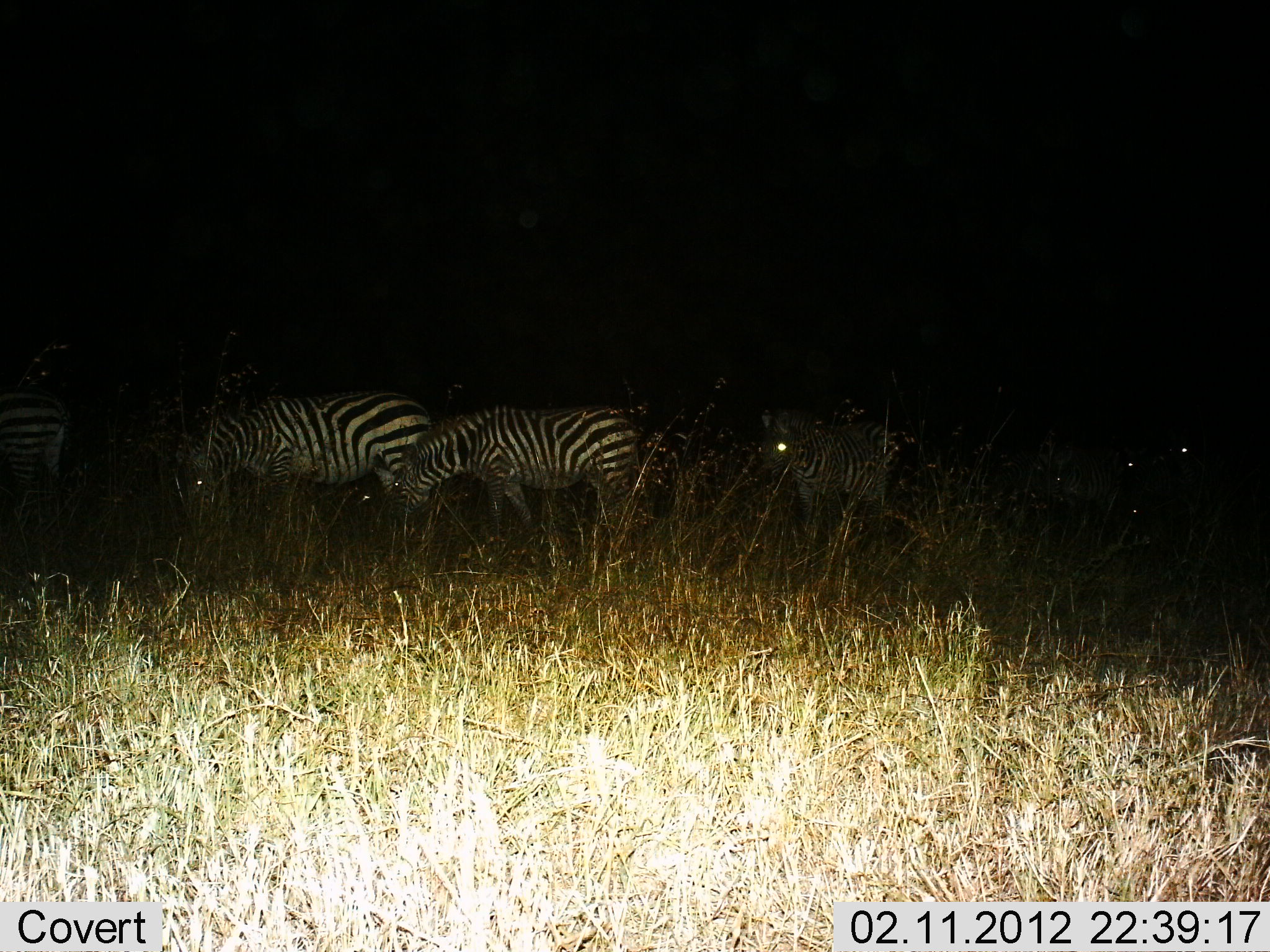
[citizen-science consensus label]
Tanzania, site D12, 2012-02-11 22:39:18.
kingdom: Animalia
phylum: Chordata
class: Mammalia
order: Perissodactyla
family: Equidae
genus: Equus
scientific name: Equus quagga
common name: plains zebra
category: zebra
Zebra (plains zebra) (Equus quagga), count 5. Behavior (volunteer vote fractions): standing 43%, resting 0%, moving 9%, interacting 4%. Young present (vote fraction): 4%. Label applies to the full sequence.